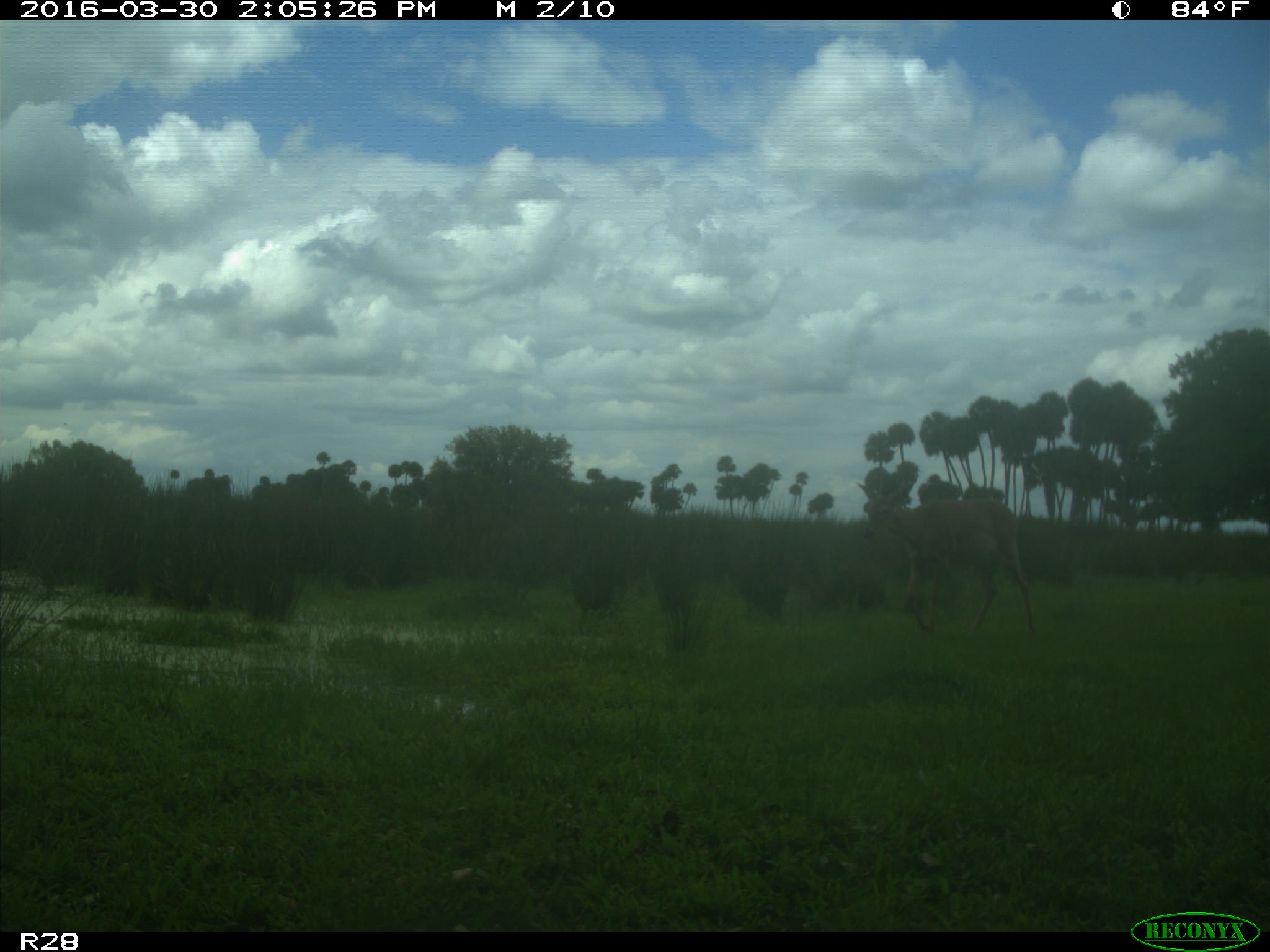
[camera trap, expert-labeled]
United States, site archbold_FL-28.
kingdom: Animalia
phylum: Chordata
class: Mammalia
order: Artiodactyla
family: Cervidae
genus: Odocoileus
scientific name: Odocoileus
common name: deer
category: unidentified deer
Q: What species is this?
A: Unidentified deer (deer) (Odocoileus).